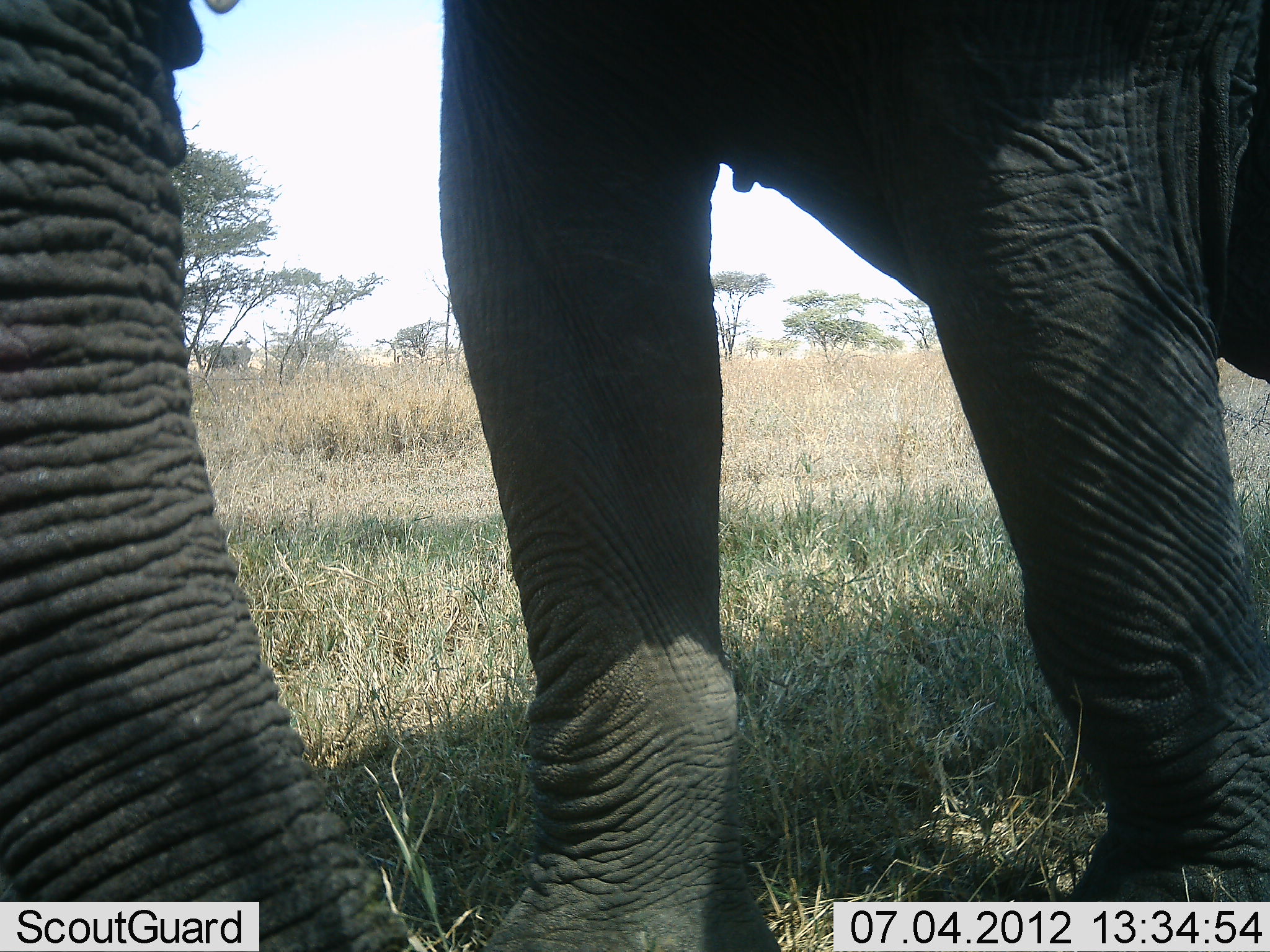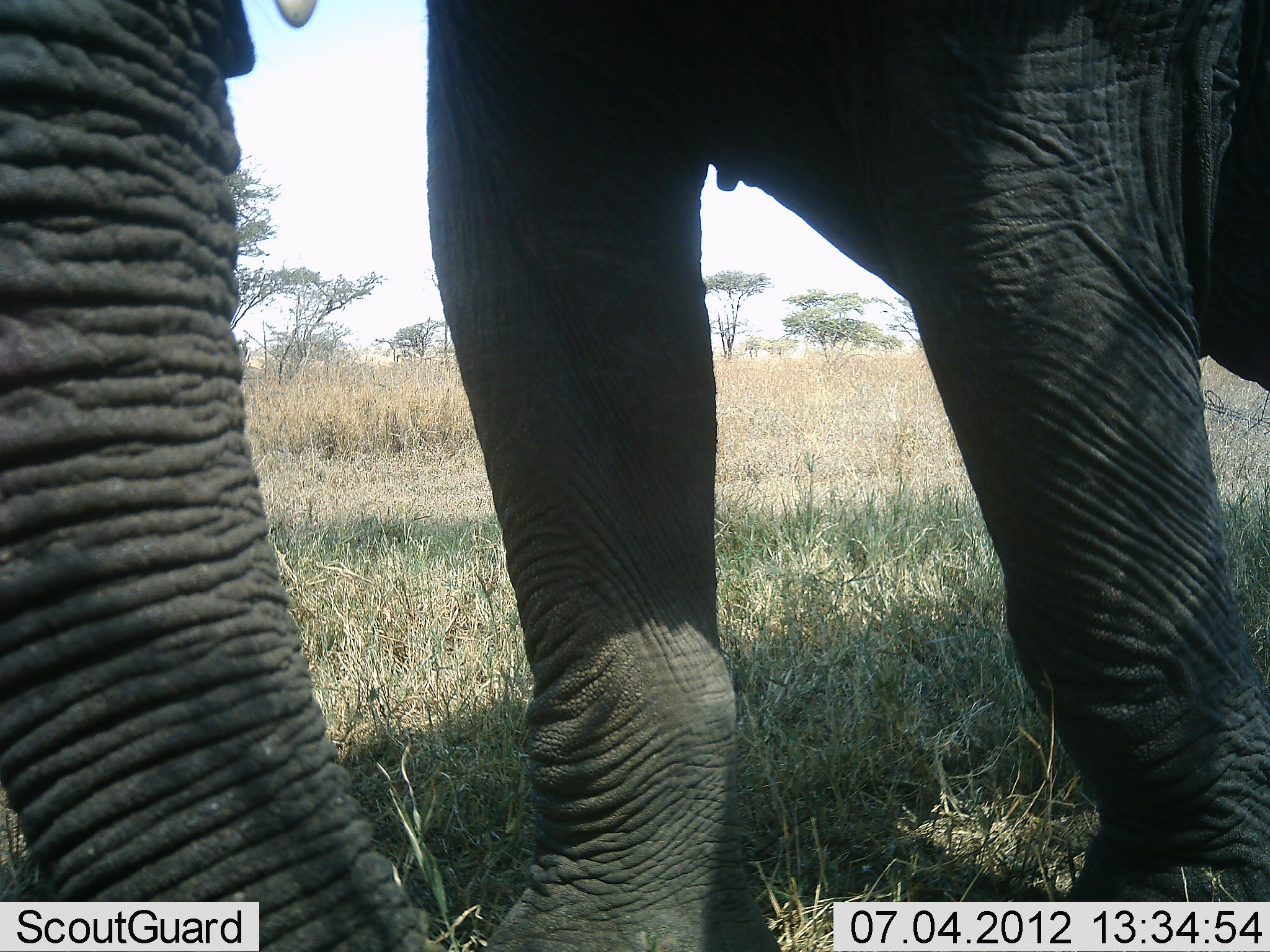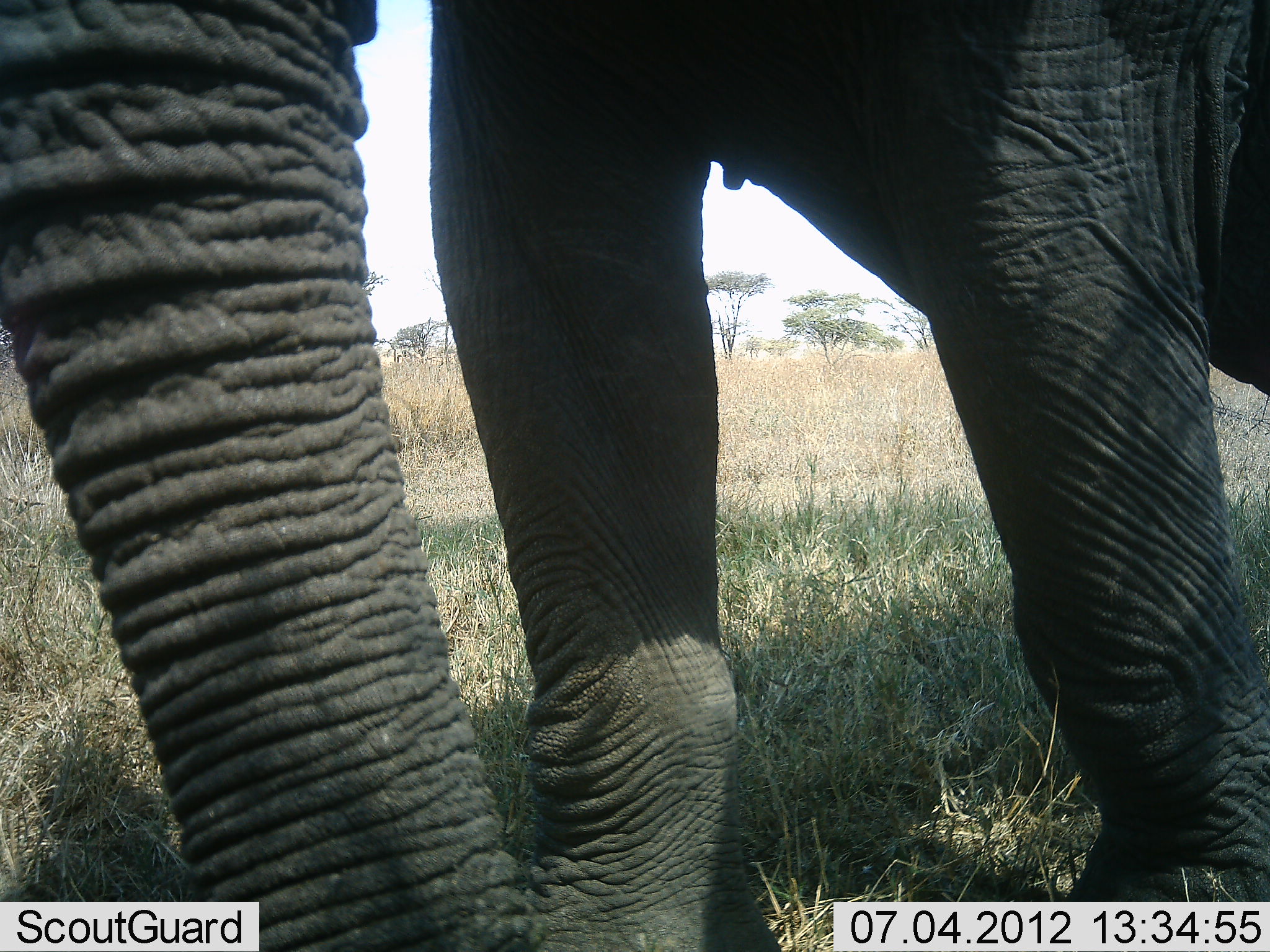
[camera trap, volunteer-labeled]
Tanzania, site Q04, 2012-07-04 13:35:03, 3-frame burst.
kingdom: Animalia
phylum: Chordata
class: Mammalia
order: Proboscidea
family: Elephantidae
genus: Loxodonta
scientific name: Loxodonta africana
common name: african bush elephant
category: elephant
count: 1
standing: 90%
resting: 0%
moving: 10%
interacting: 0%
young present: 0%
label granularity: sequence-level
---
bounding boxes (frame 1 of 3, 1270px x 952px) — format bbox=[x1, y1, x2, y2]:
animal: bbox=[0, 2, 1269, 951]; bbox=[208, 345, 254, 371]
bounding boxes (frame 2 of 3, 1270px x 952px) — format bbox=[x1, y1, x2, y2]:
animal: bbox=[0, 0, 1269, 951]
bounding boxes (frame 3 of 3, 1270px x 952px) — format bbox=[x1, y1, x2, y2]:
animal: bbox=[0, 2, 1269, 951]